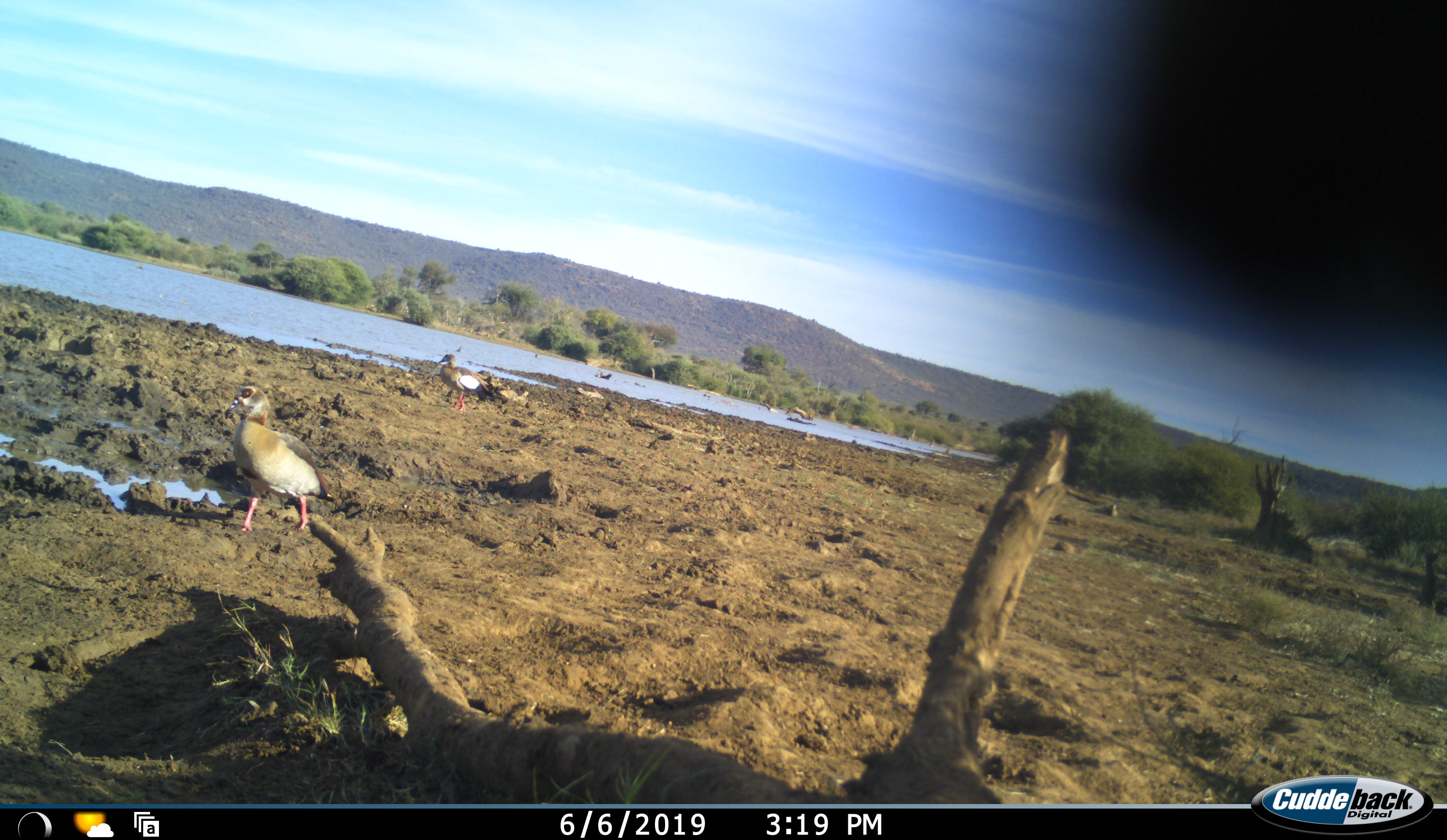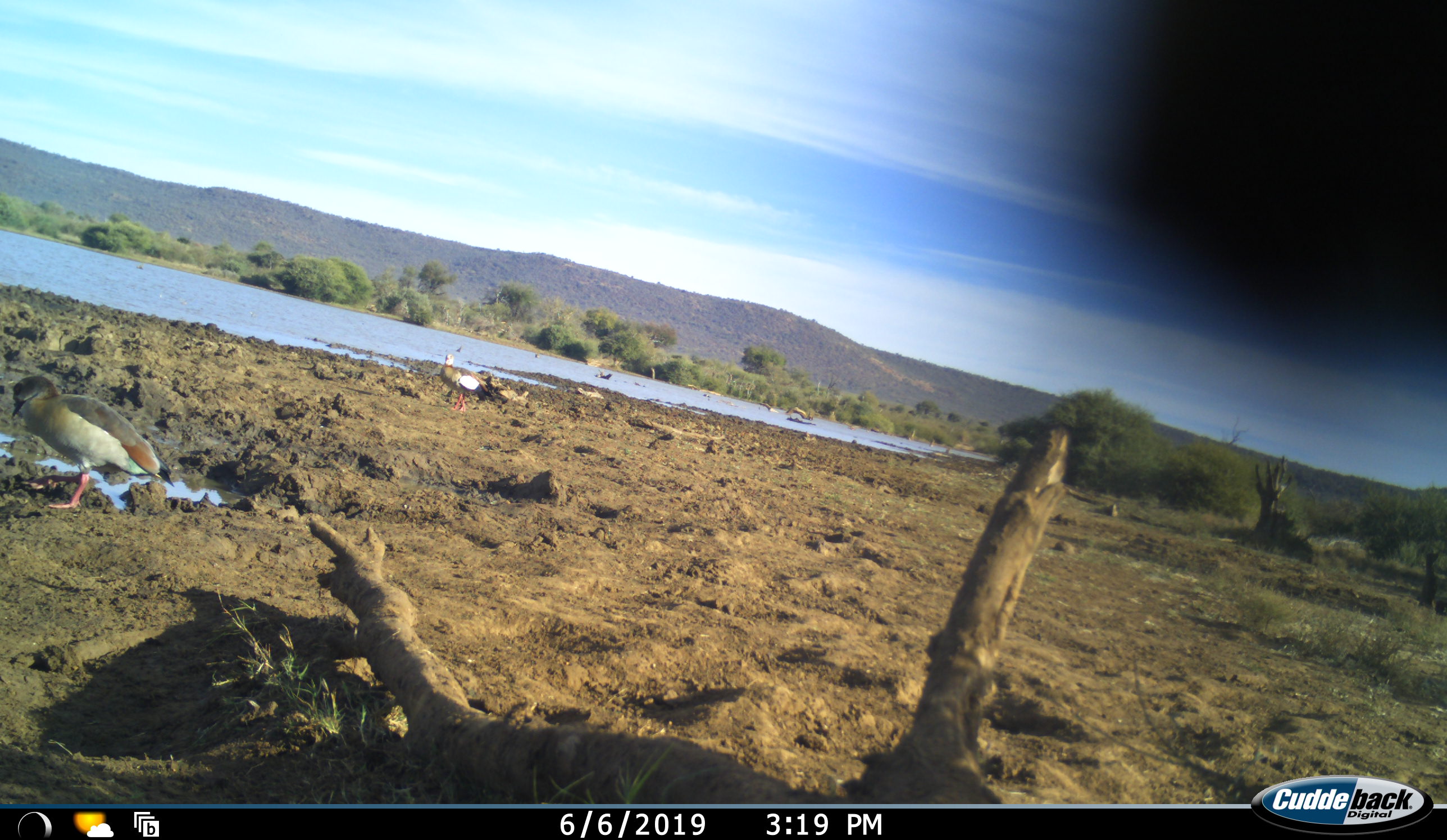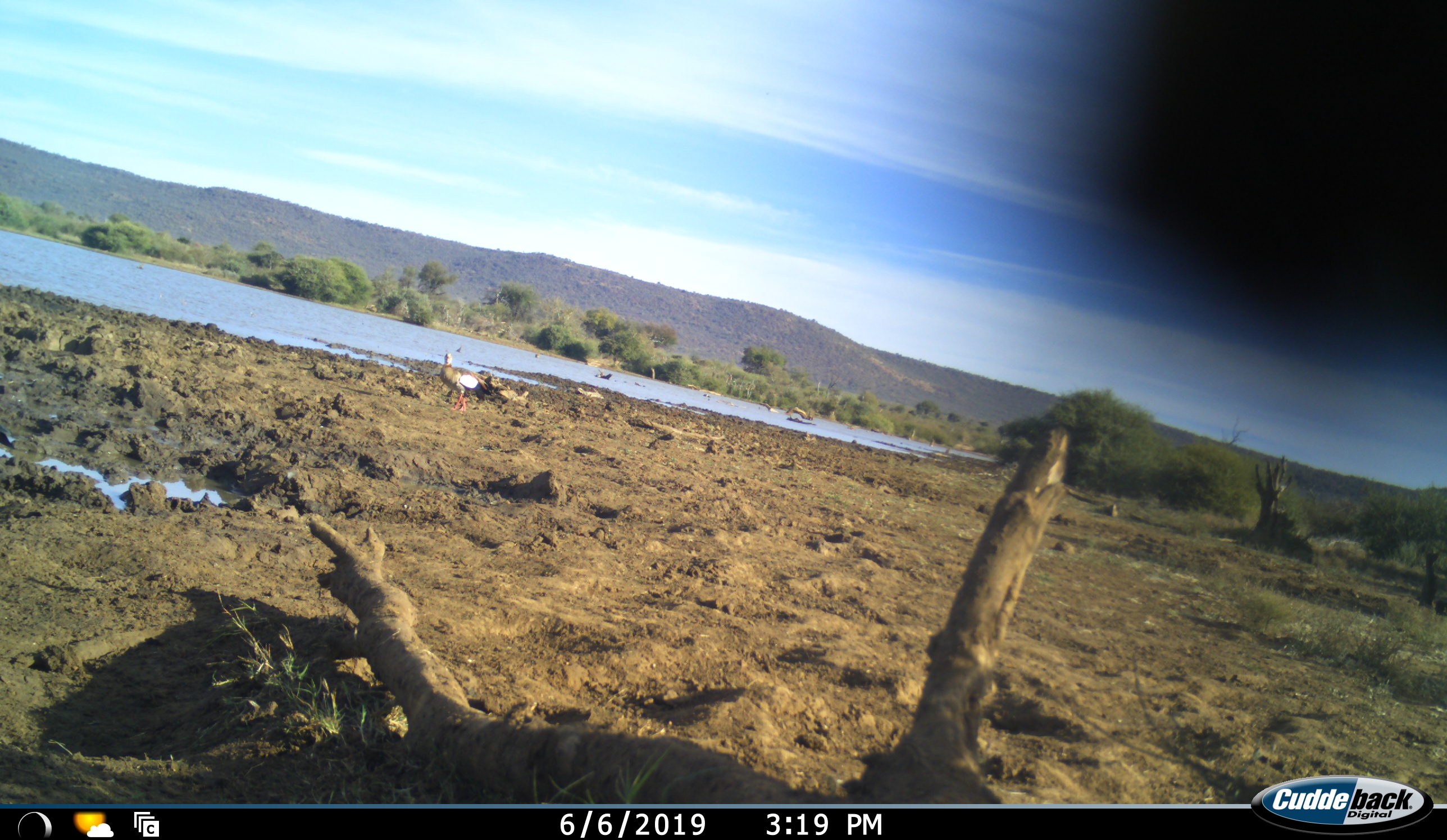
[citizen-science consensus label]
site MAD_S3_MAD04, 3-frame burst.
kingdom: Animalia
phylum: Chordata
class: Aves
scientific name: Aves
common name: bird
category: birdother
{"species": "birdother (bird) (Aves)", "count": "2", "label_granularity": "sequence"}